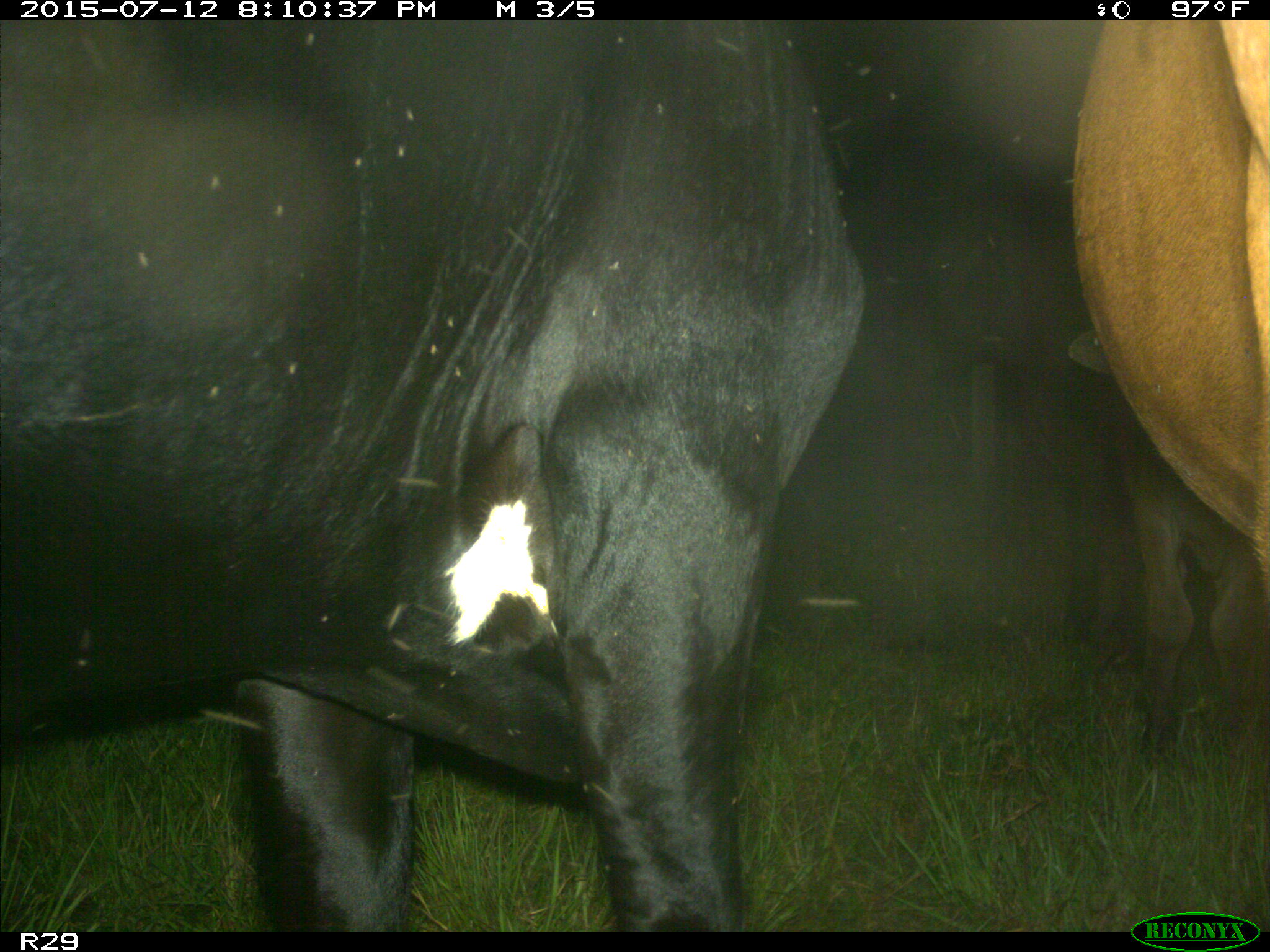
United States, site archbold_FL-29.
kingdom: Animalia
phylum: Chordata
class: Mammalia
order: Artiodactyla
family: Bovidae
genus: Bos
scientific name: Bos taurus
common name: domestic cow